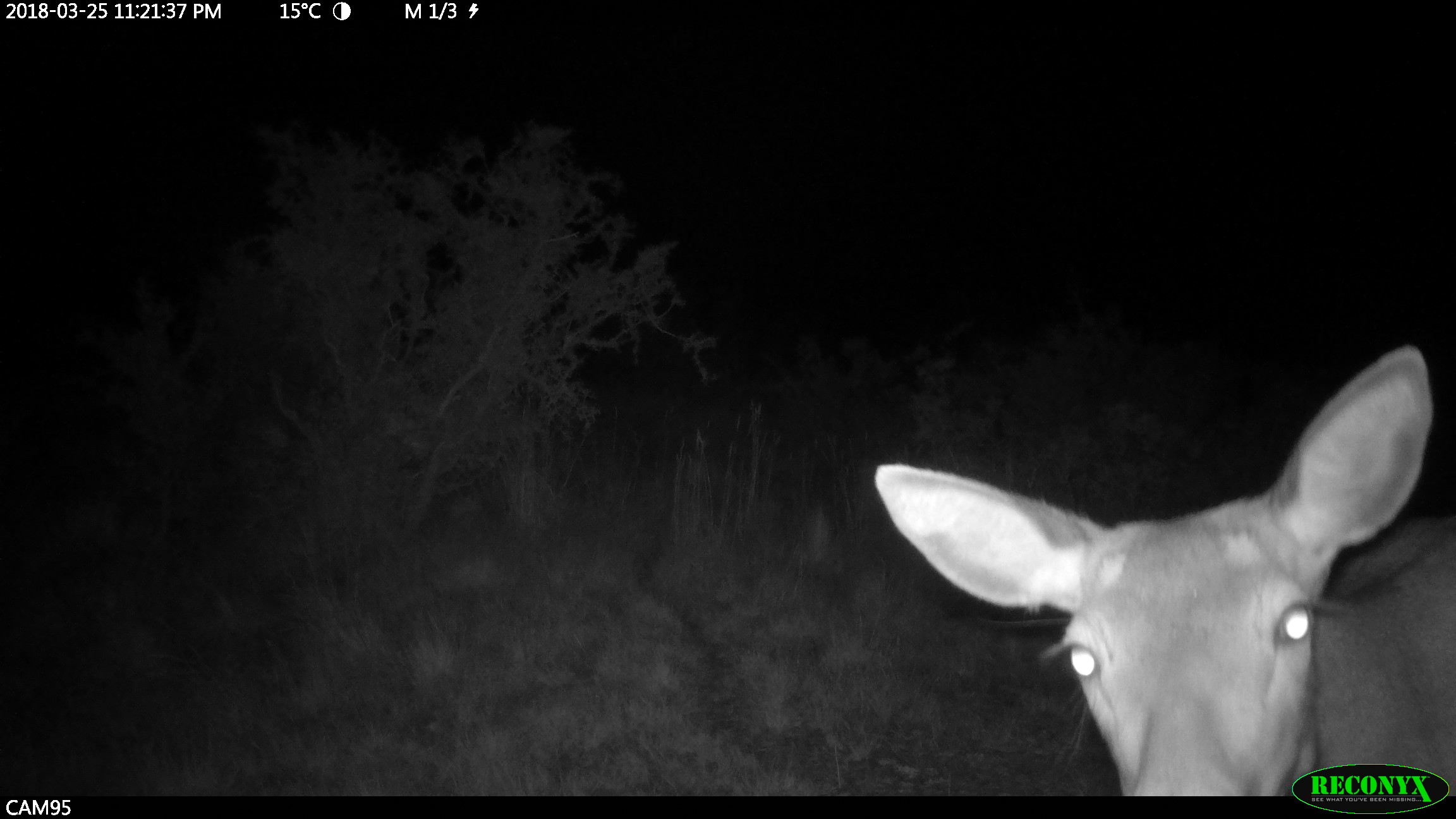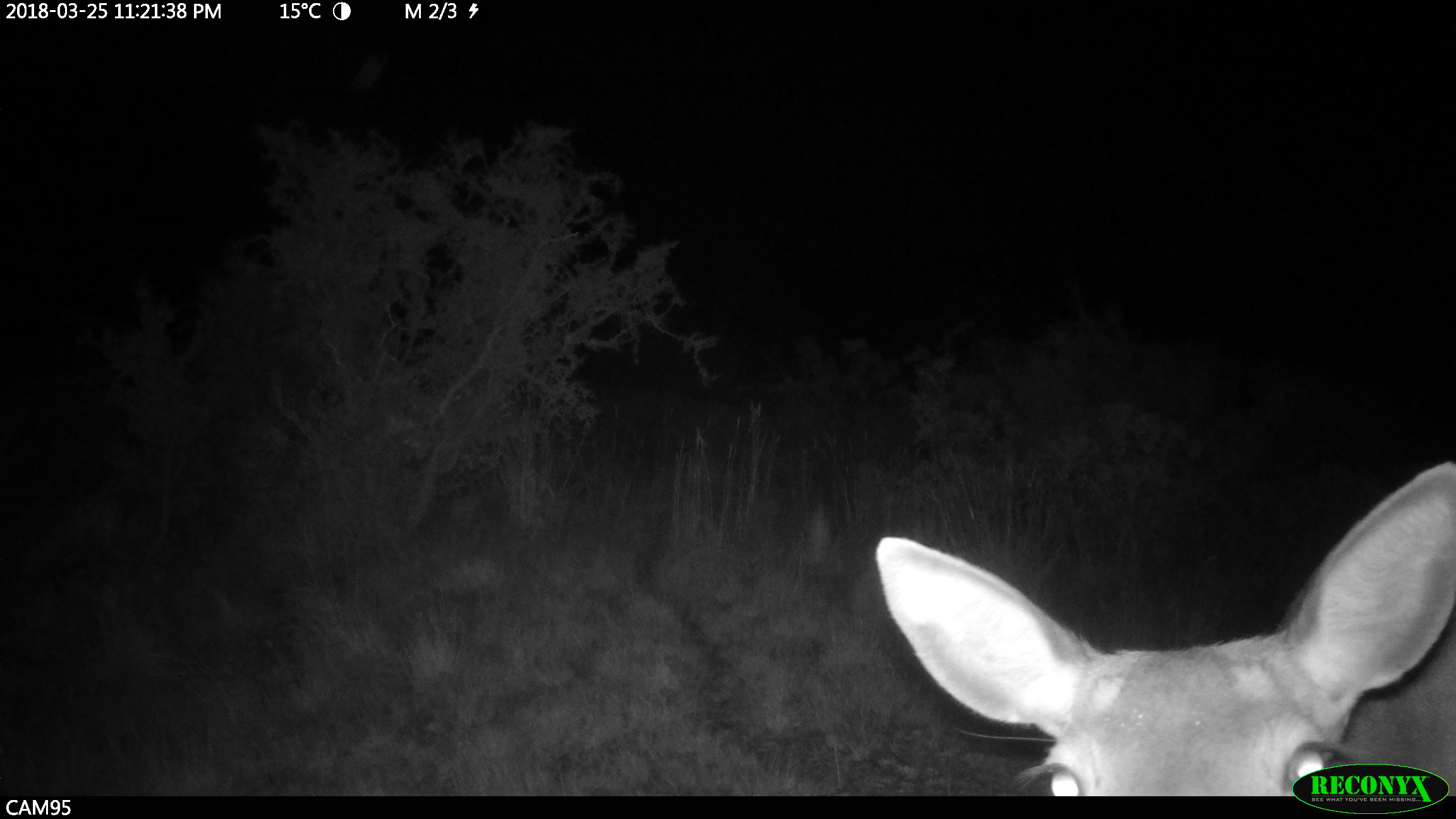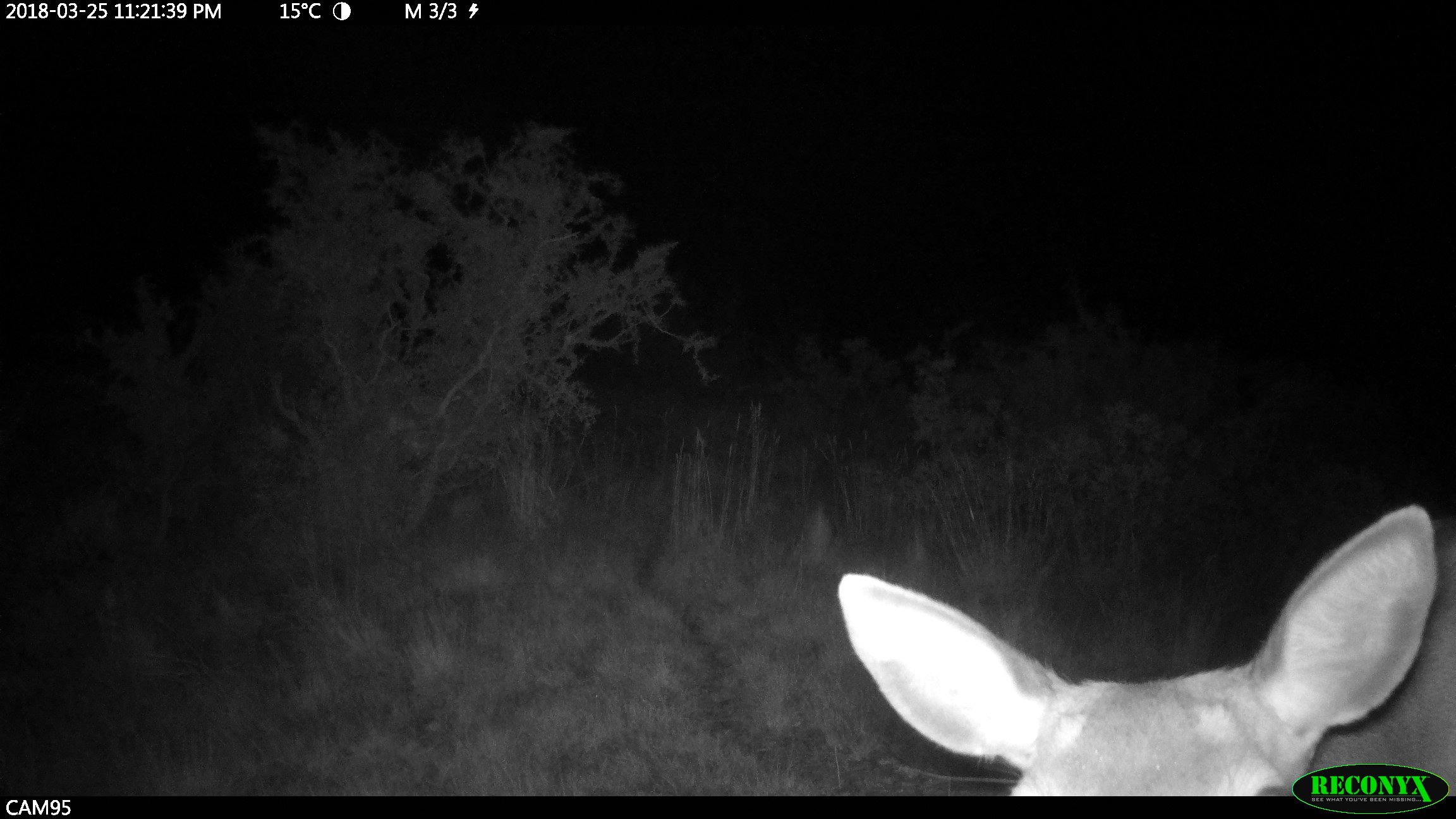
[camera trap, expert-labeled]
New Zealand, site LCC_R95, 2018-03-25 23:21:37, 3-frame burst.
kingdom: Animalia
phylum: Chordata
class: Mammalia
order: Artiodactyla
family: Cervidae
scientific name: Cervidae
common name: deer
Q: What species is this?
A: Deer (Cervidae).